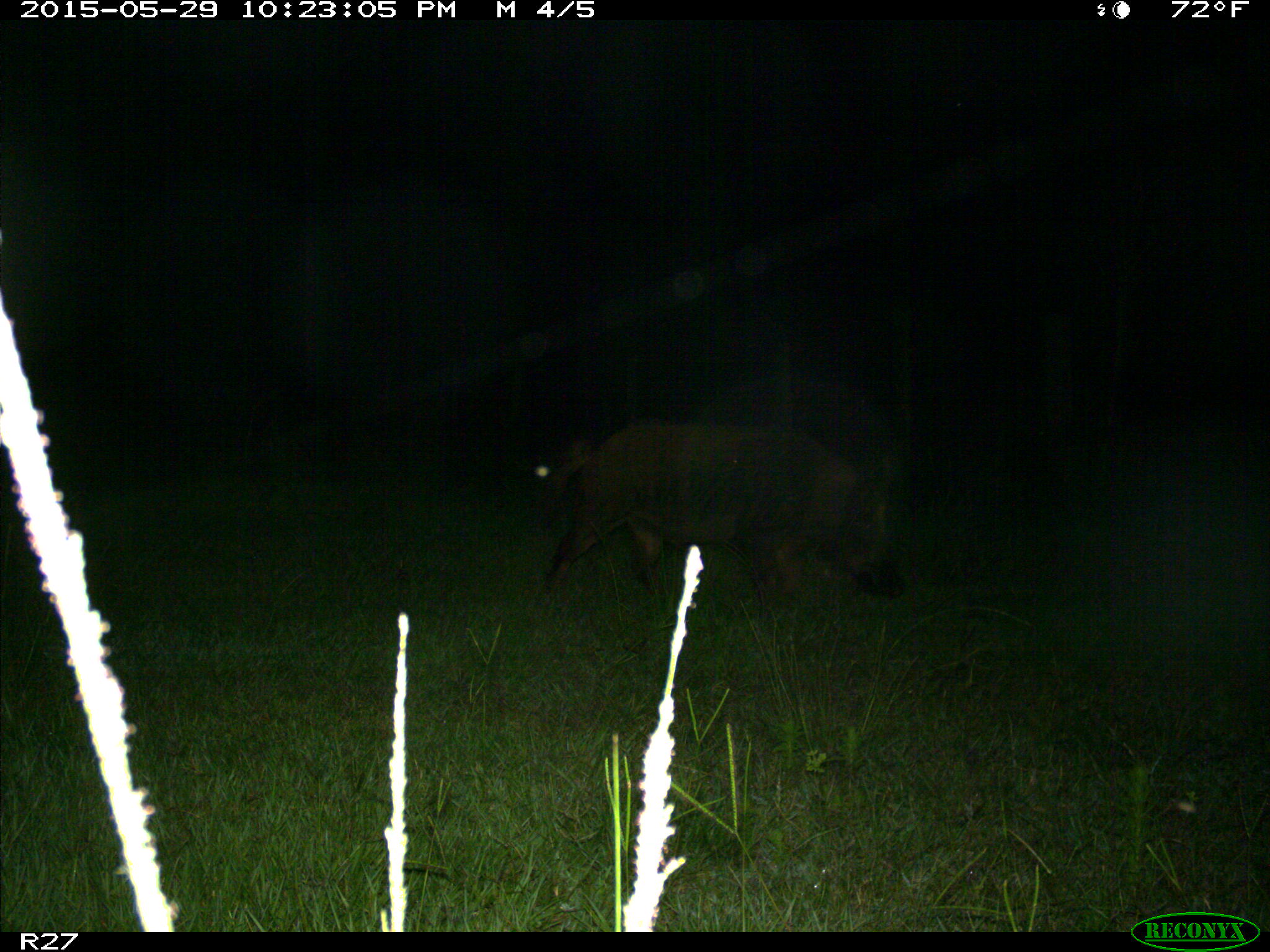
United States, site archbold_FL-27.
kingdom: Animalia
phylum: Chordata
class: Mammalia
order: Artiodactyla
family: Suidae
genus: Sus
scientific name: Sus scrofa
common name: wild boar